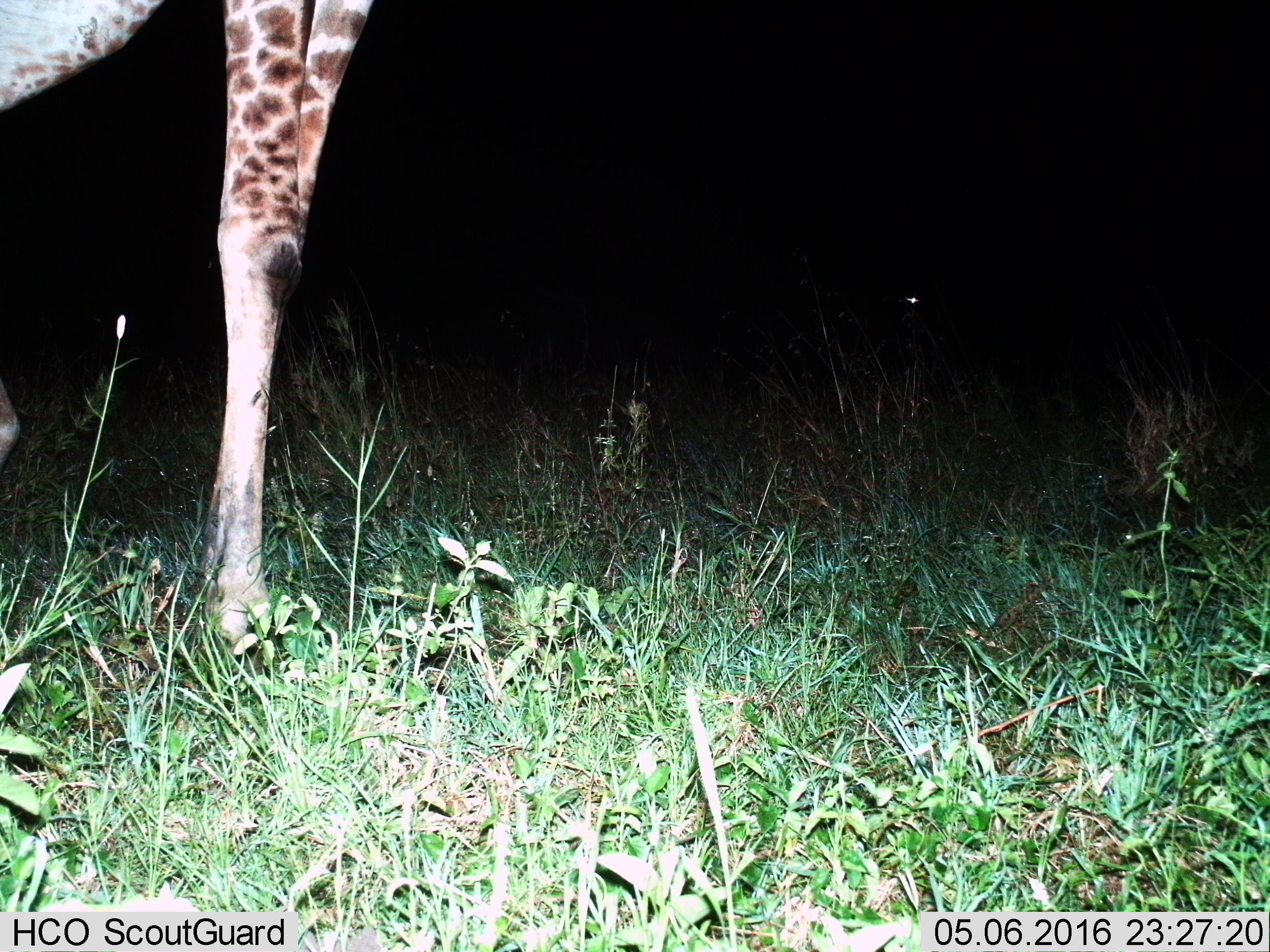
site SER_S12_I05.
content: unidentified animal